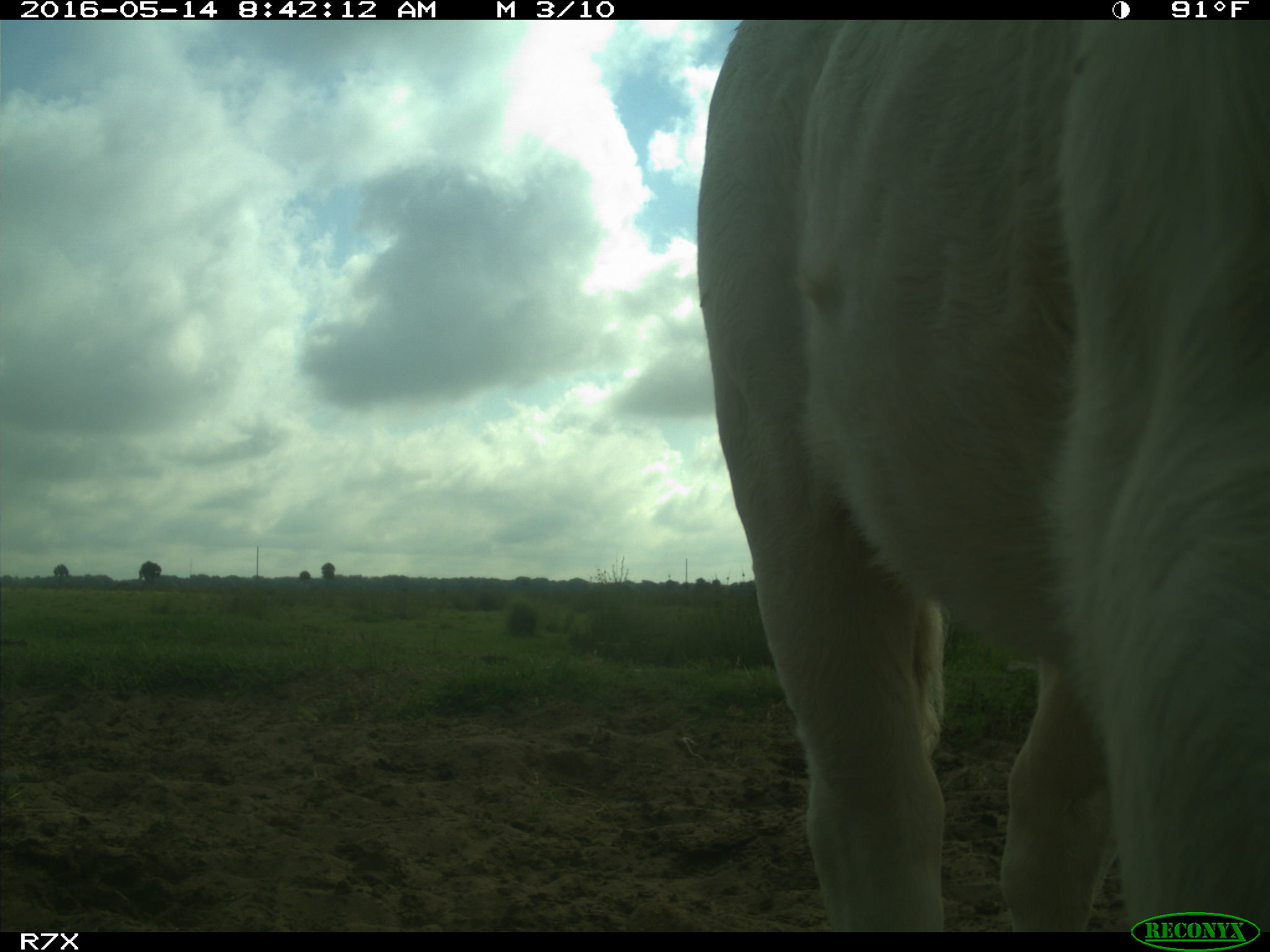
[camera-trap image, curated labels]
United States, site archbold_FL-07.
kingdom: Animalia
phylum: Chordata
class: Mammalia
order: Artiodactyla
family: Bovidae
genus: Bos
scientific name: Bos taurus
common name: domestic cow